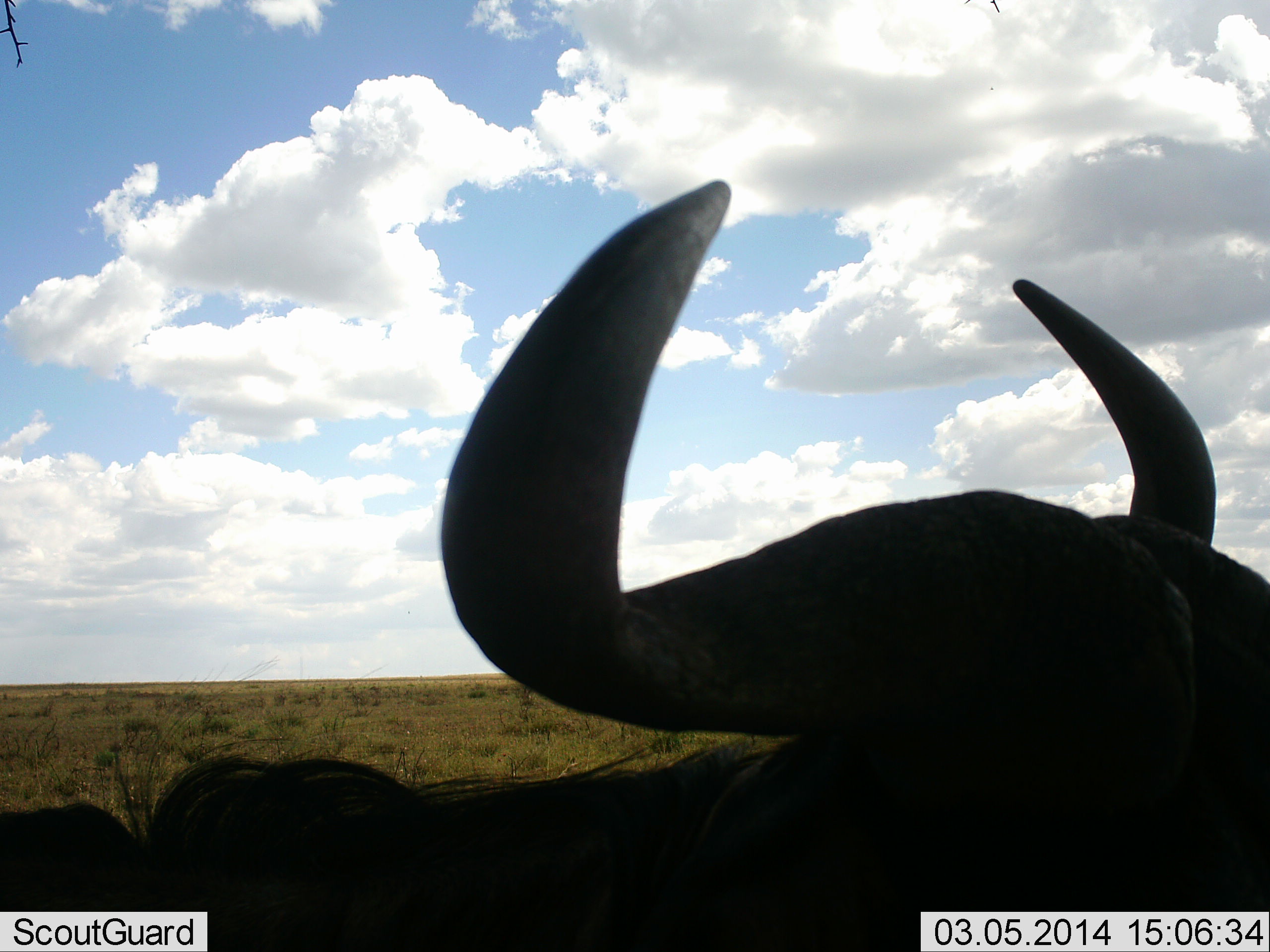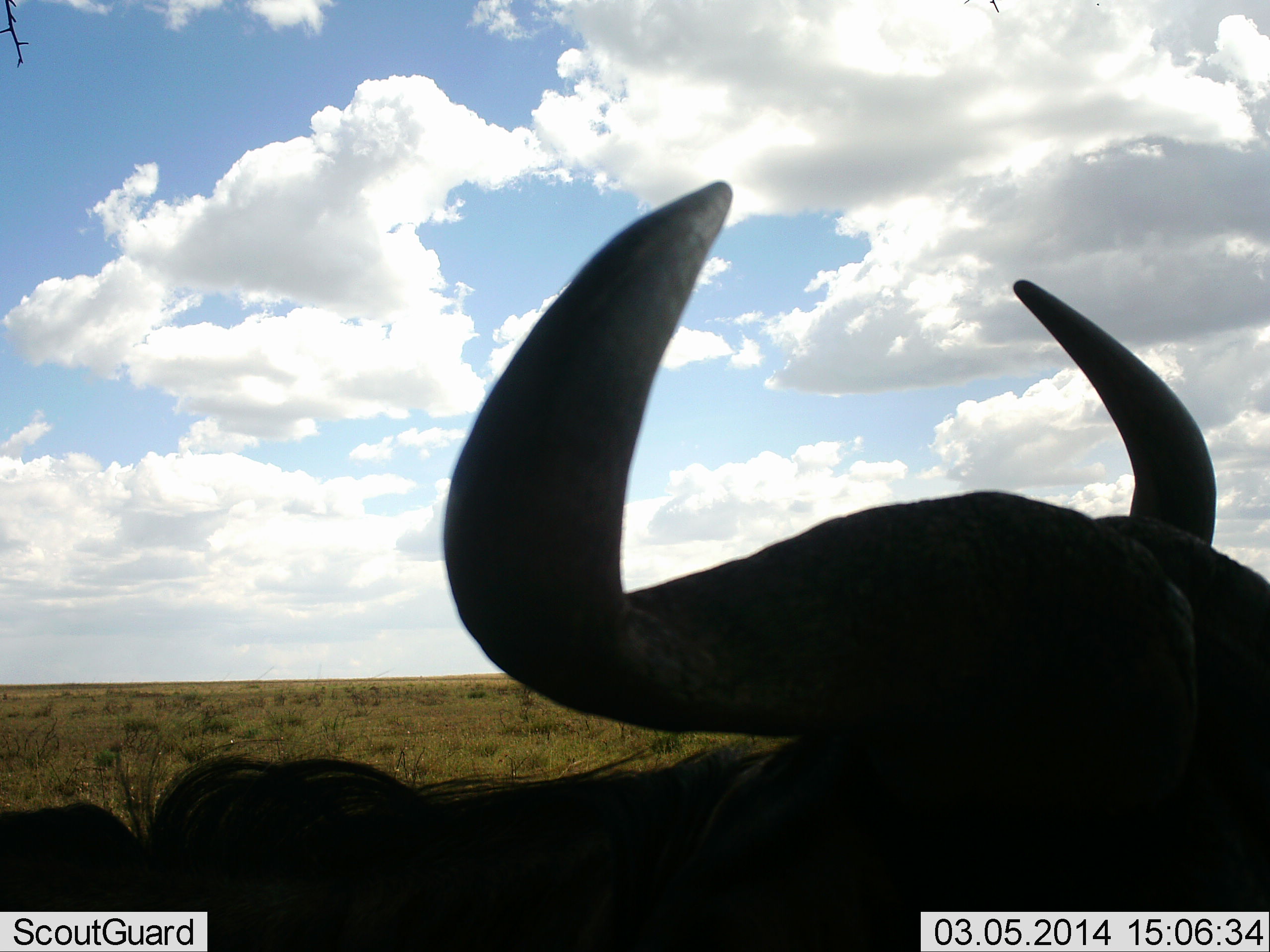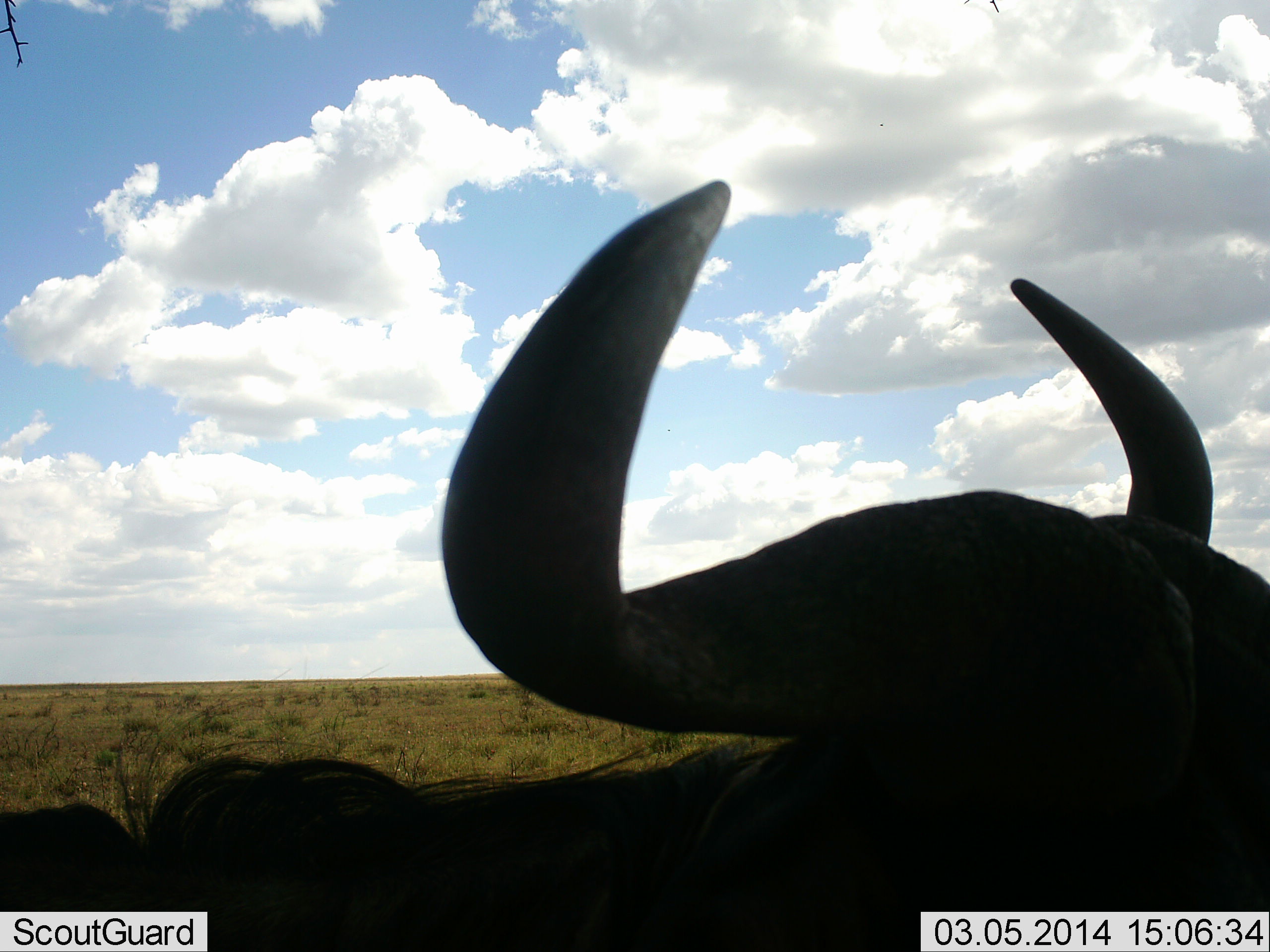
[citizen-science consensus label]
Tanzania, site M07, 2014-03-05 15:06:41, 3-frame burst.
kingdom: Animalia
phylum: Chordata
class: Mammalia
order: Artiodactyla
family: Bovidae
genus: Connochaetes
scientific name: Connochaetes taurinus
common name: blue wildebeest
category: wildebeest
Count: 1.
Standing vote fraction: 60%.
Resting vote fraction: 40%.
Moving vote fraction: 0%.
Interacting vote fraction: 0%.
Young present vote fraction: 0%.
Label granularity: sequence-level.